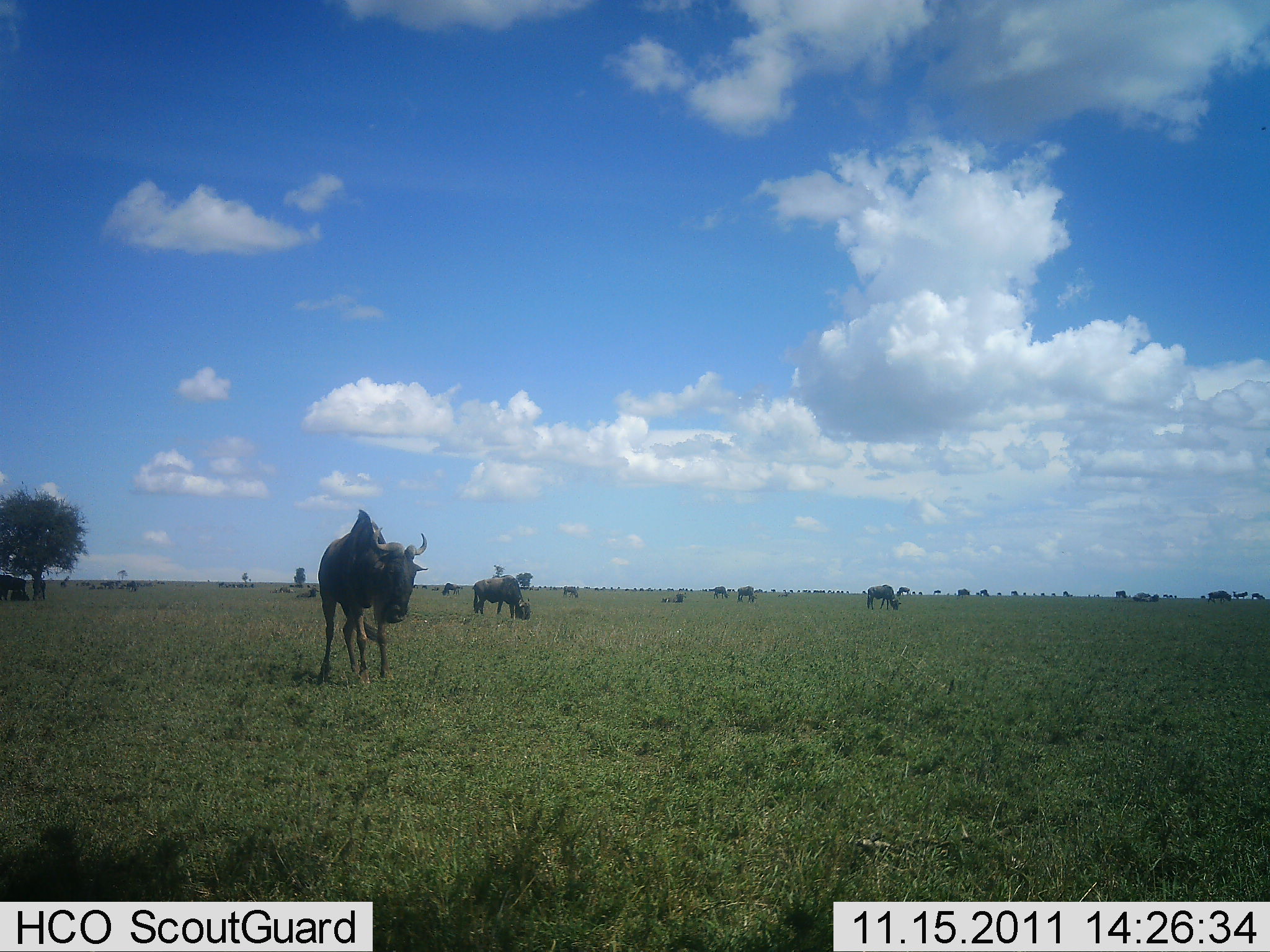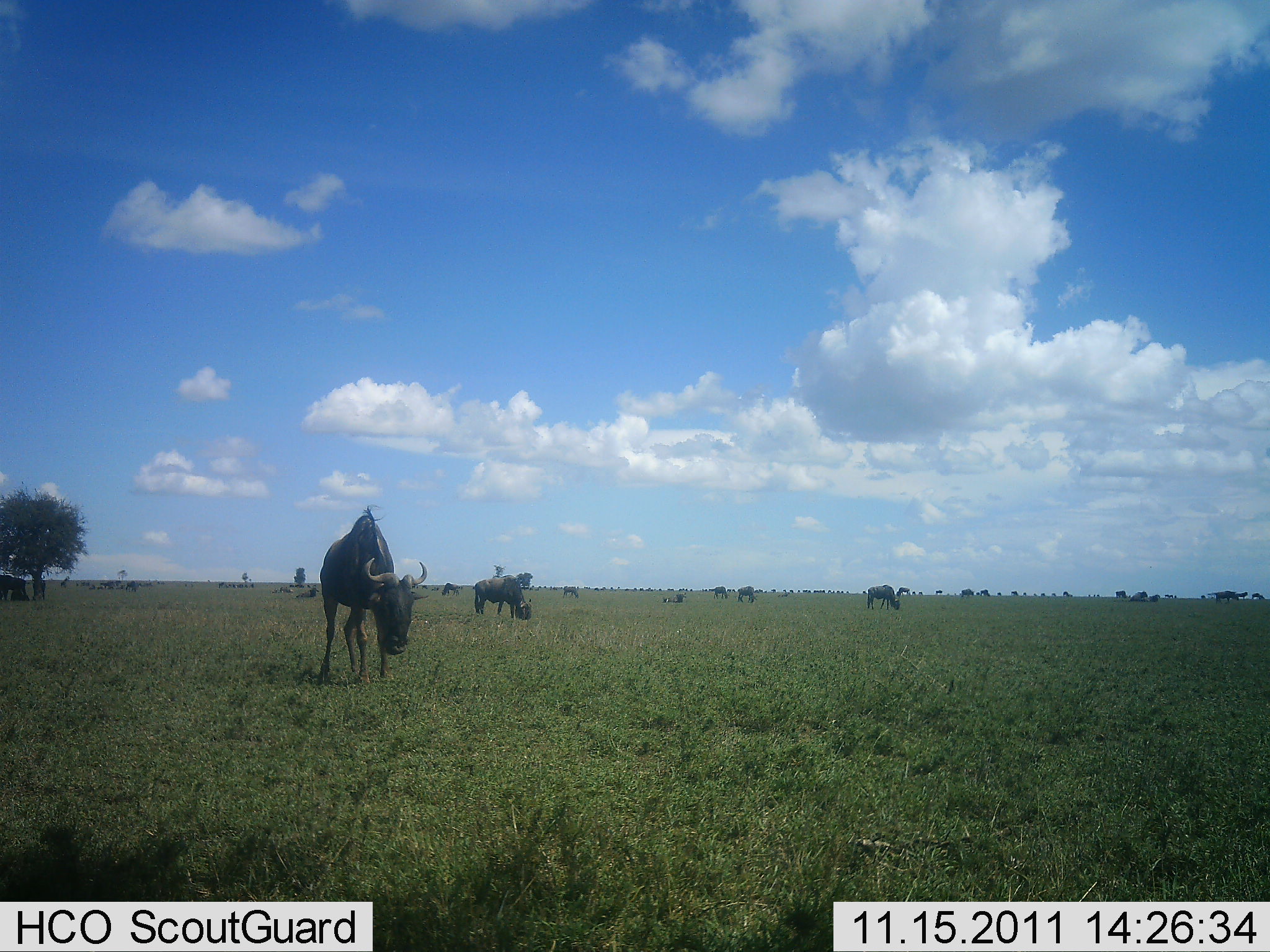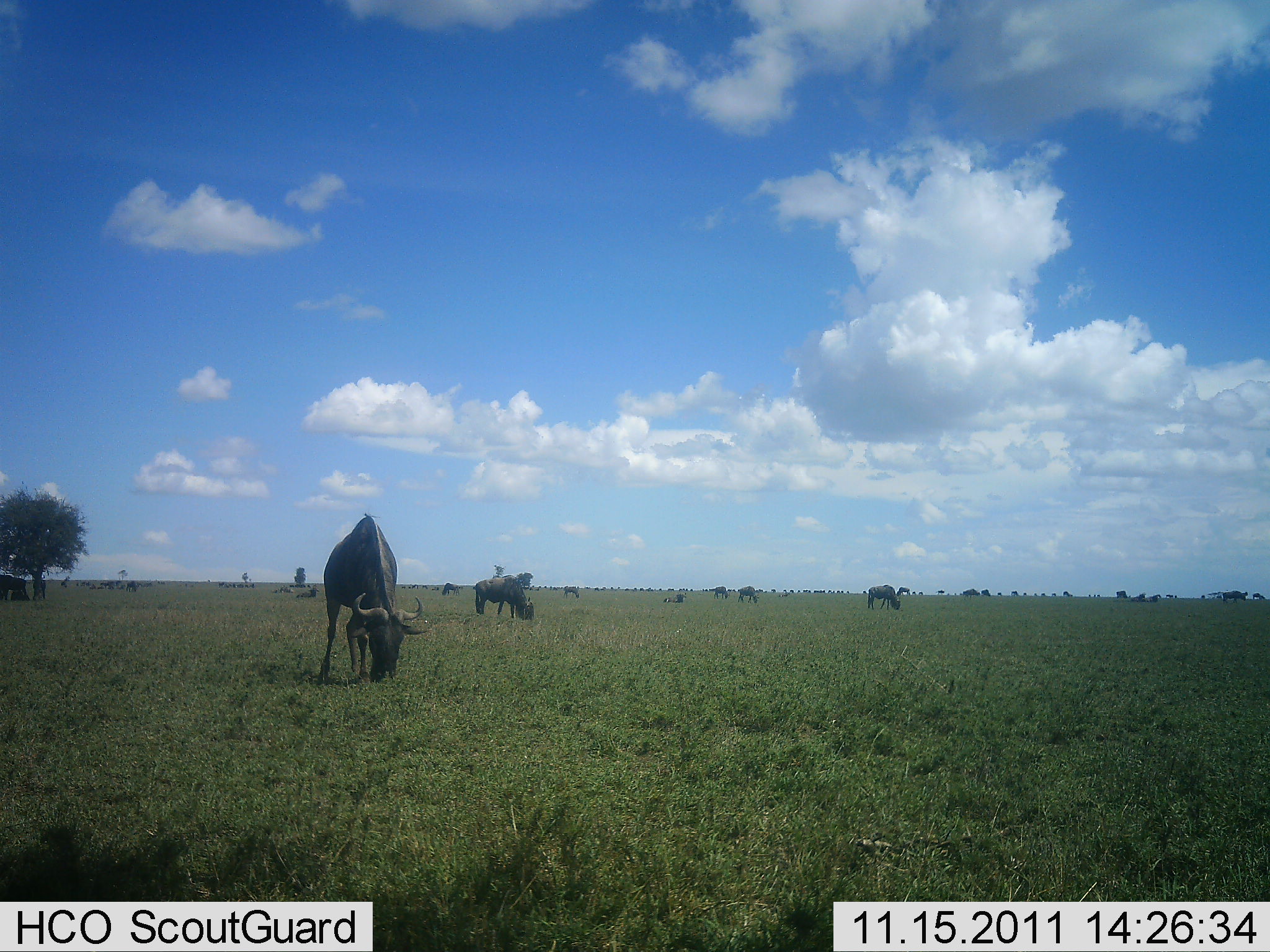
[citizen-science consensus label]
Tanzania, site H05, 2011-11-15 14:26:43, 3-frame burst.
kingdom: Animalia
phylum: Chordata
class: Mammalia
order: Artiodactyla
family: Bovidae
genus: Connochaetes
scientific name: Connochaetes taurinus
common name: blue wildebeest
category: wildebeest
Wildebeest (blue wildebeest) (Connochaetes taurinus), count 11-50. Behavior (volunteer vote fractions): standing 50%, resting 42%, moving 17%, interacting 0%. Young present (vote fraction): 0%. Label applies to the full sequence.